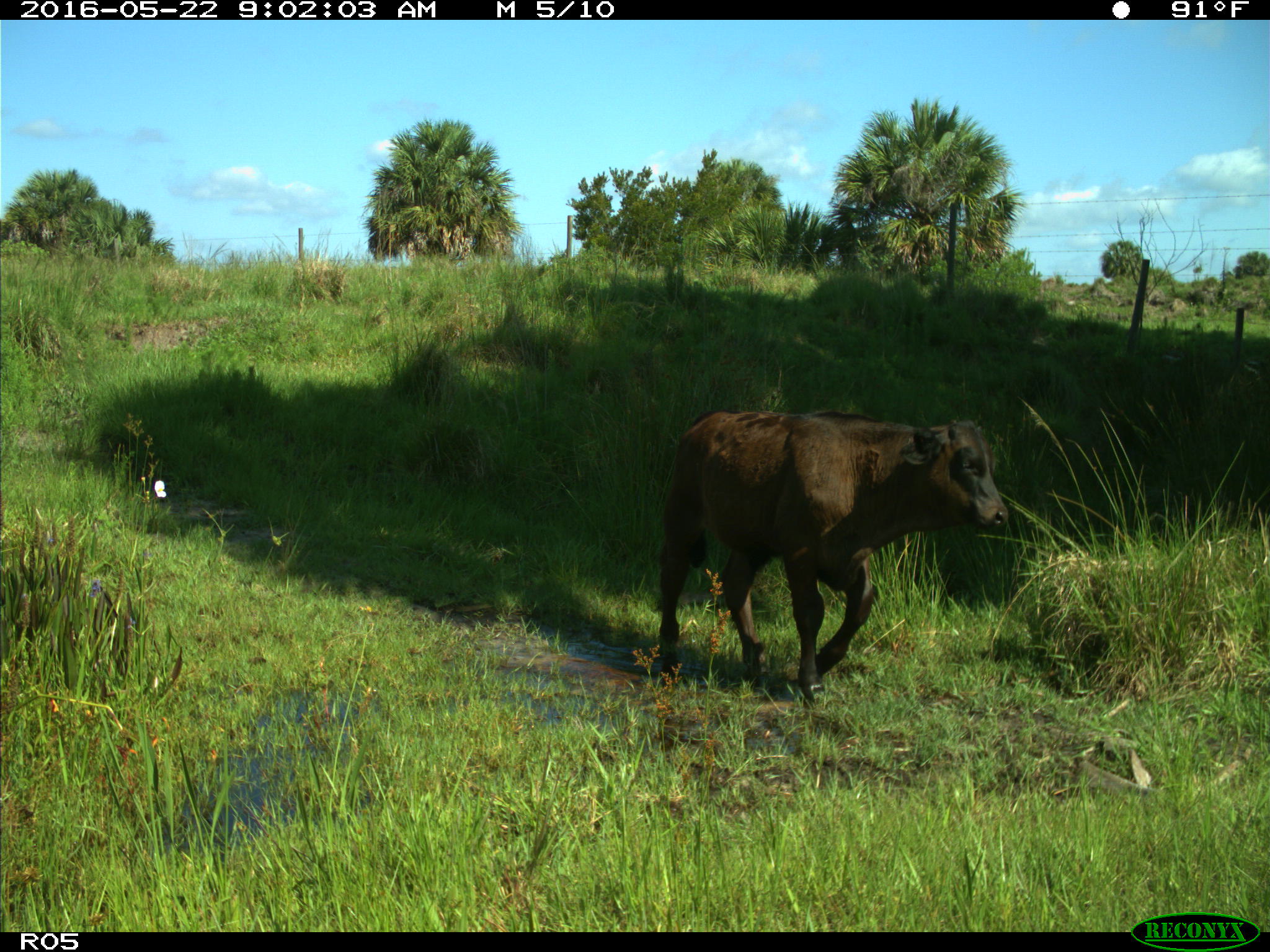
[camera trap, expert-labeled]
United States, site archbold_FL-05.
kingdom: Animalia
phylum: Chordata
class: Mammalia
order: Artiodactyla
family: Bovidae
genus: Bos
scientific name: Bos taurus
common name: domestic cow